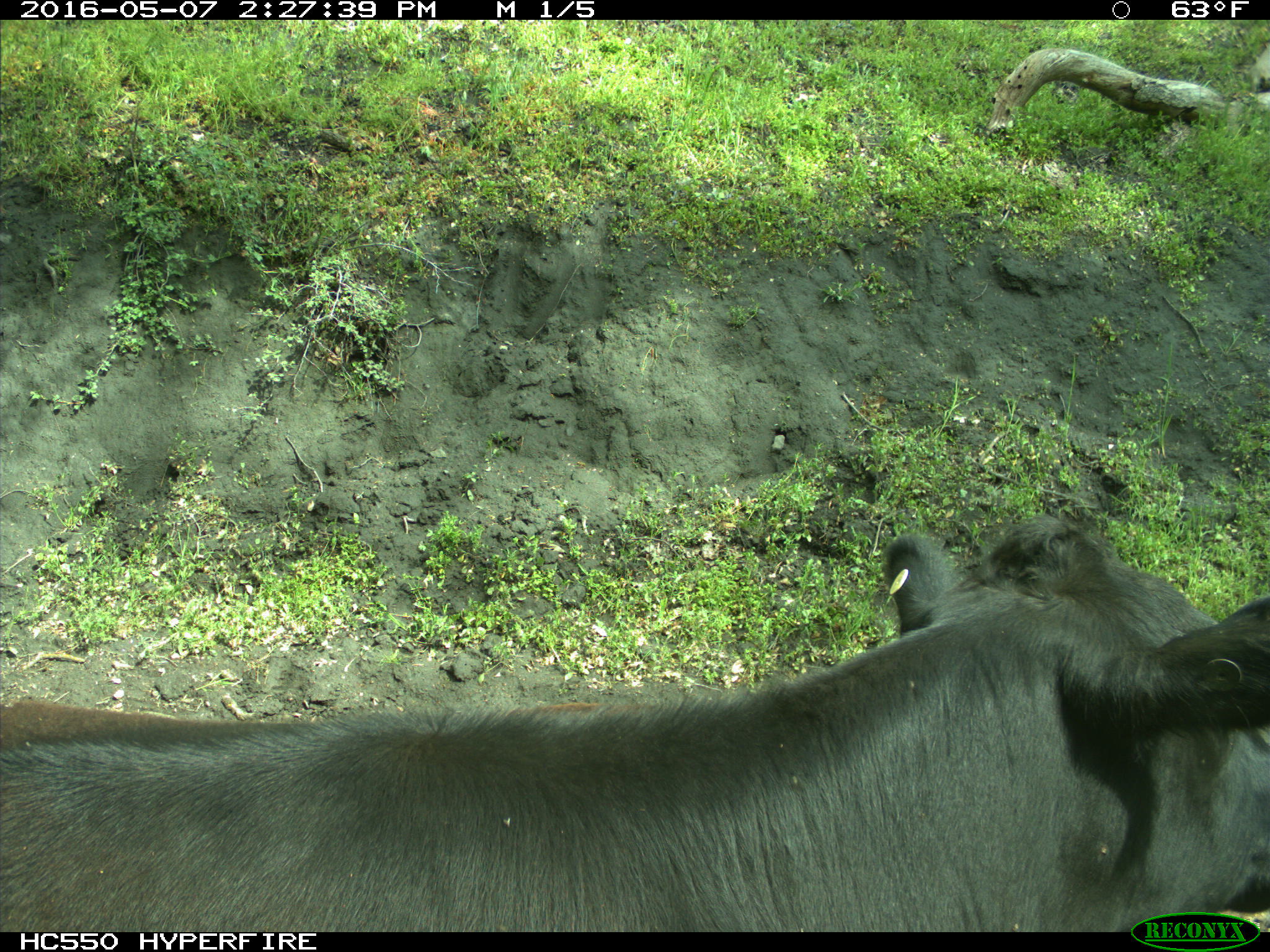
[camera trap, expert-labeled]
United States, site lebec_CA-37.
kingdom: Animalia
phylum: Chordata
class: Mammalia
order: Artiodactyla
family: Bovidae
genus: Bos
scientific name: Bos taurus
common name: domestic cow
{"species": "Bos taurus (domestic cow)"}